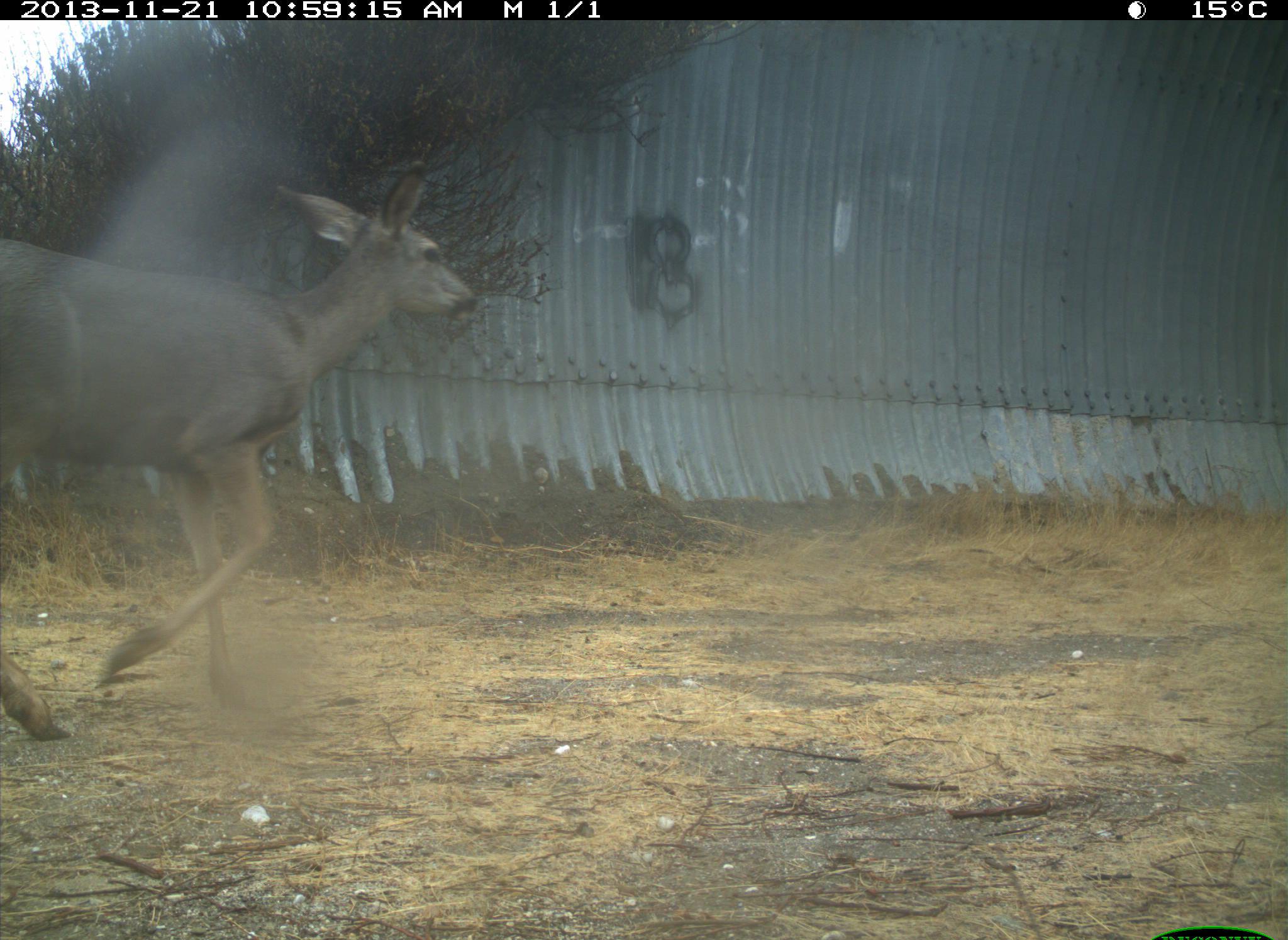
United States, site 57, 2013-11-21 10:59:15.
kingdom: Animalia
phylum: Chordata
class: Mammalia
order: Artiodactyla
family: Cervidae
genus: Odocoileus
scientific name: Odocoileus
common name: deer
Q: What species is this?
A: Deer (Odocoileus).